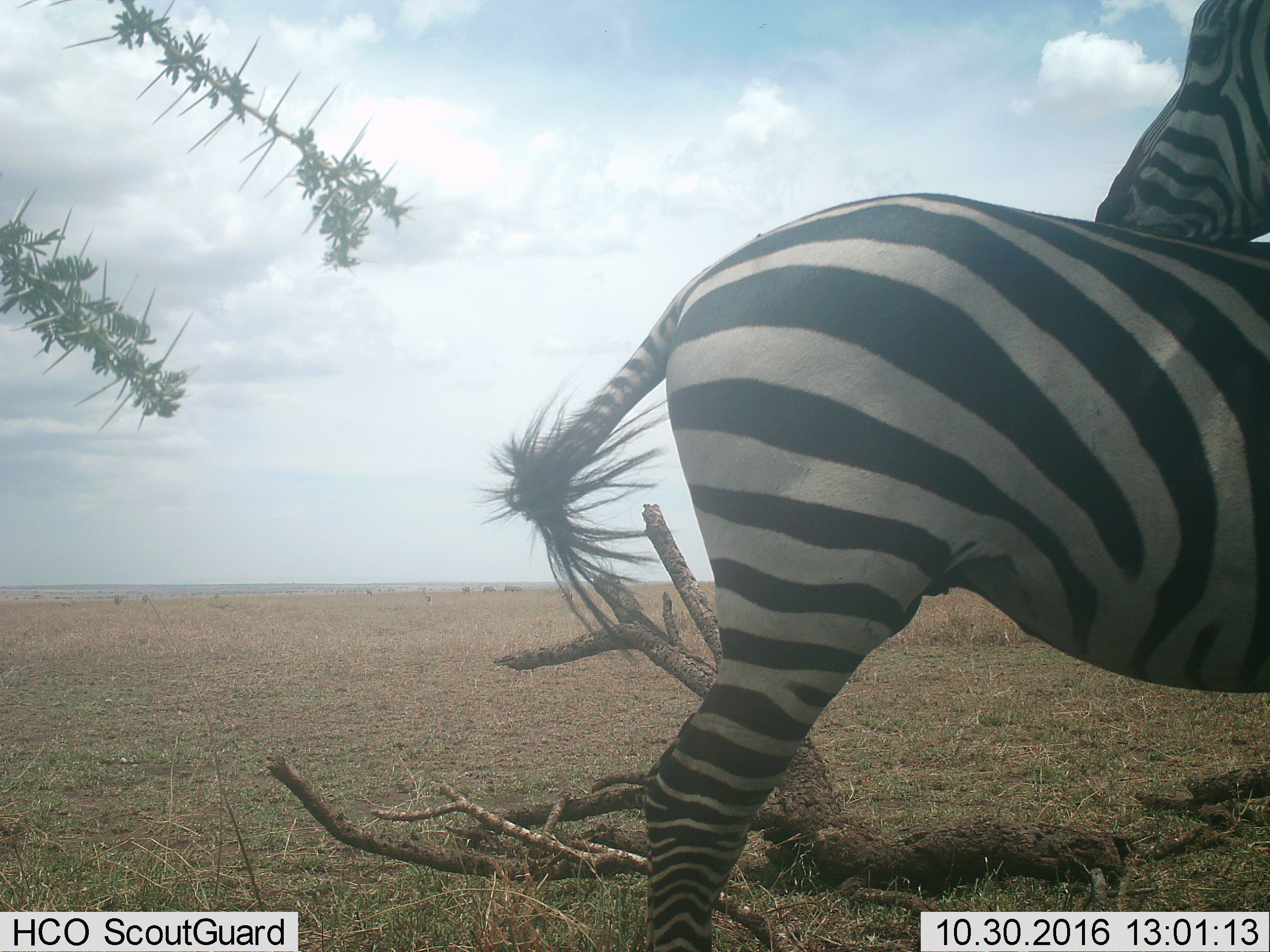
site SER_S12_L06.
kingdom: Animalia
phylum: Chordata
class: Mammalia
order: Perissodactyla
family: Equidae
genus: Equus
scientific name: Equus quagga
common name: plains zebra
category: zebraplains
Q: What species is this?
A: Zebraplains (plains zebra) (Equus quagga).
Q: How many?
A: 2.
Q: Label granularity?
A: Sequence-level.